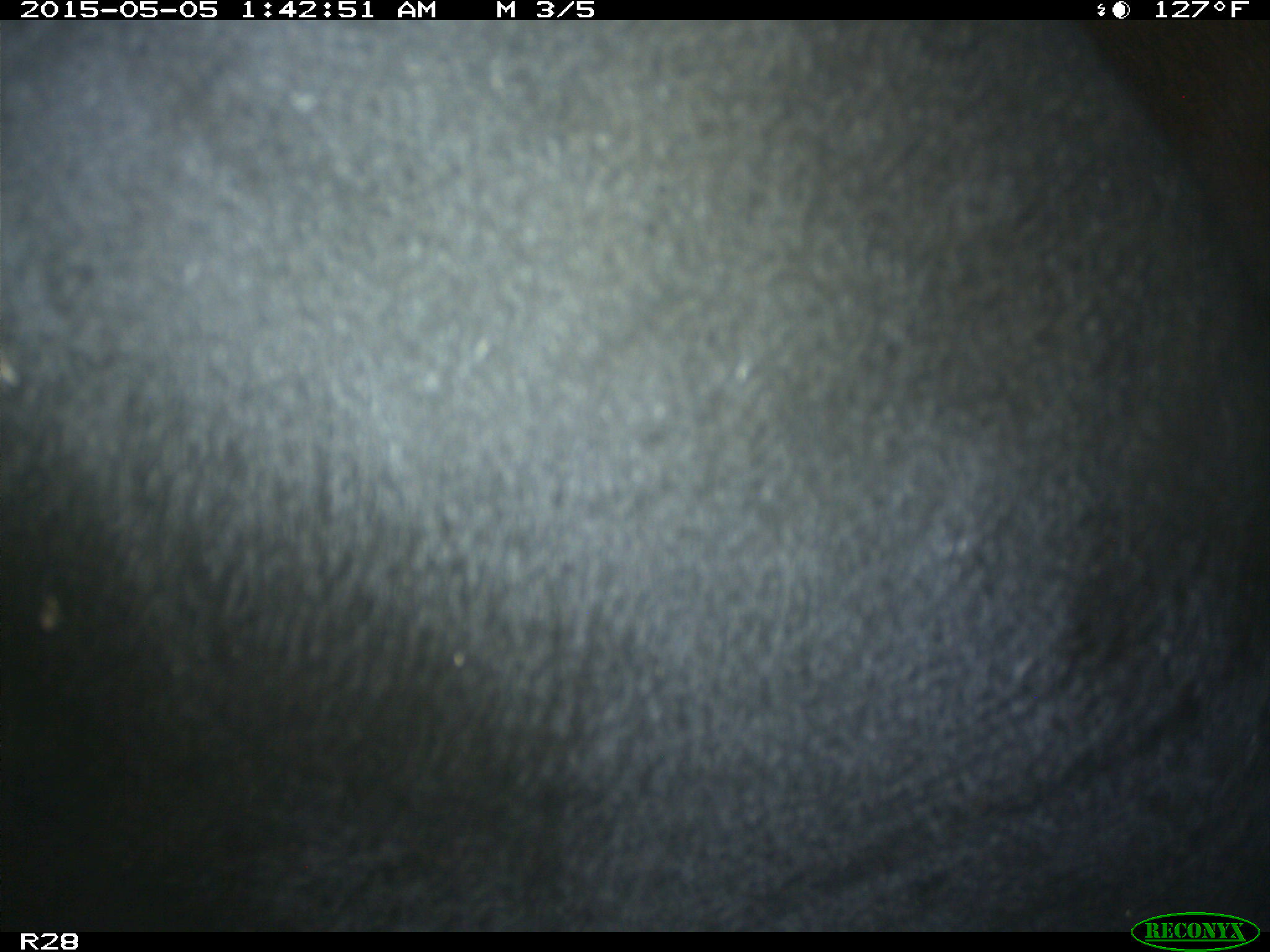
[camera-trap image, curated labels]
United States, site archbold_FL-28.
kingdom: Animalia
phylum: Chordata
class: Mammalia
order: Artiodactyla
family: Bovidae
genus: Bos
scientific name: Bos taurus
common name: domestic cow